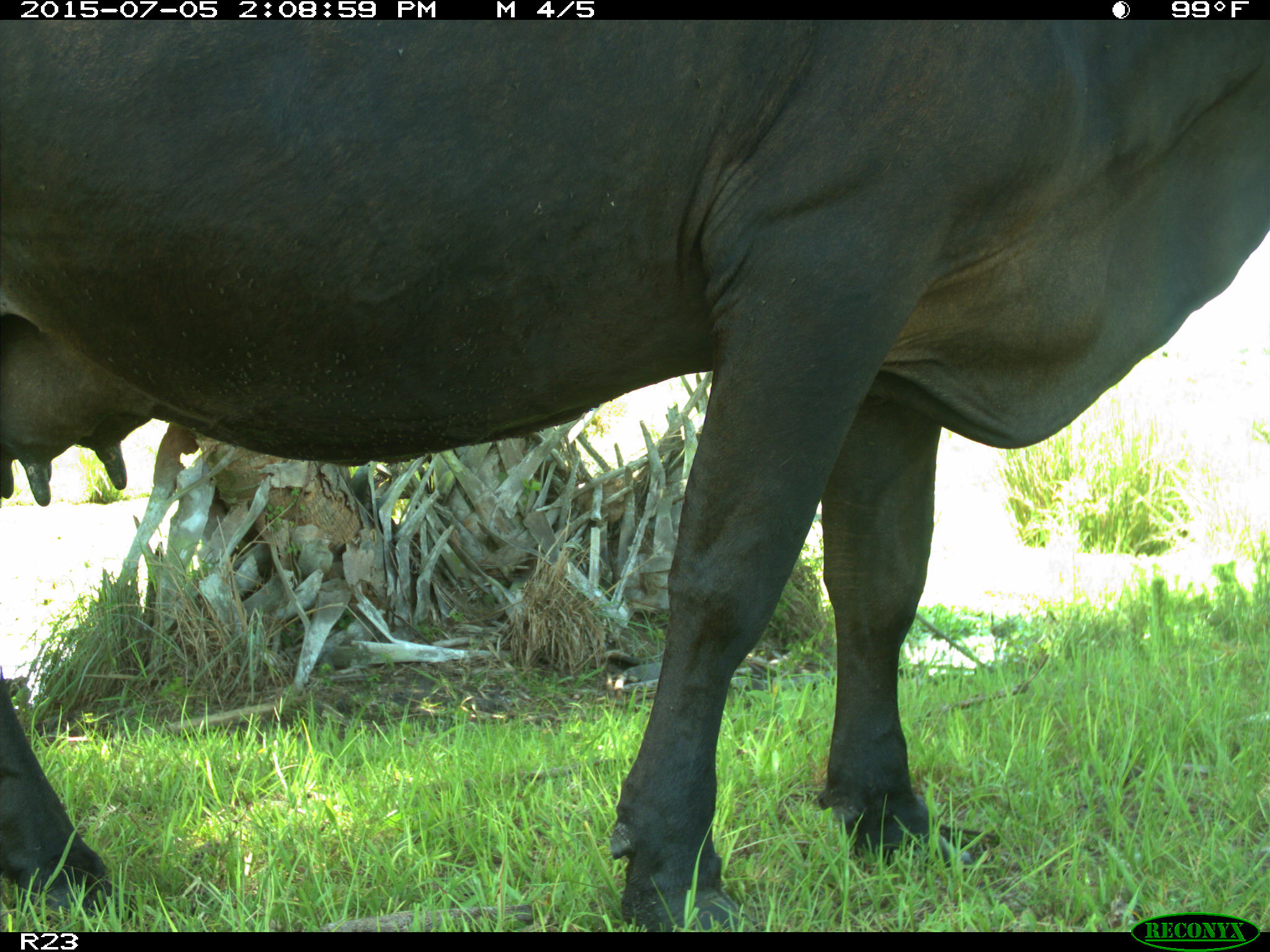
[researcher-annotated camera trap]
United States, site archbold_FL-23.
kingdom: Animalia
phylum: Chordata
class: Mammalia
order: Artiodactyla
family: Bovidae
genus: Bos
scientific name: Bos taurus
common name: domestic cow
Bos taurus (domestic cow).